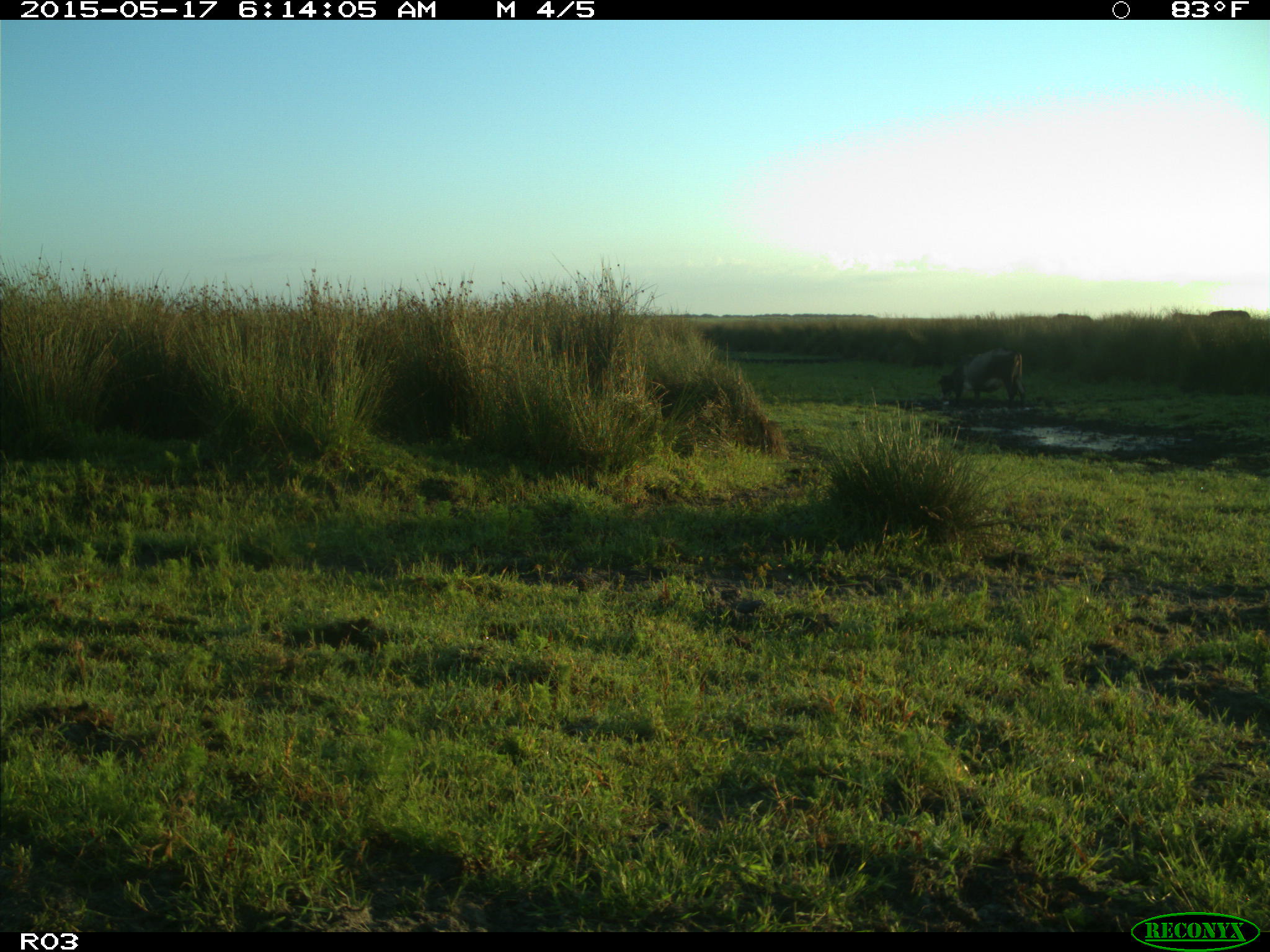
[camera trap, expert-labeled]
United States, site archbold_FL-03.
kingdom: Animalia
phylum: Chordata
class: Mammalia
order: Artiodactyla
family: Bovidae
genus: Bos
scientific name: Bos taurus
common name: domestic cow